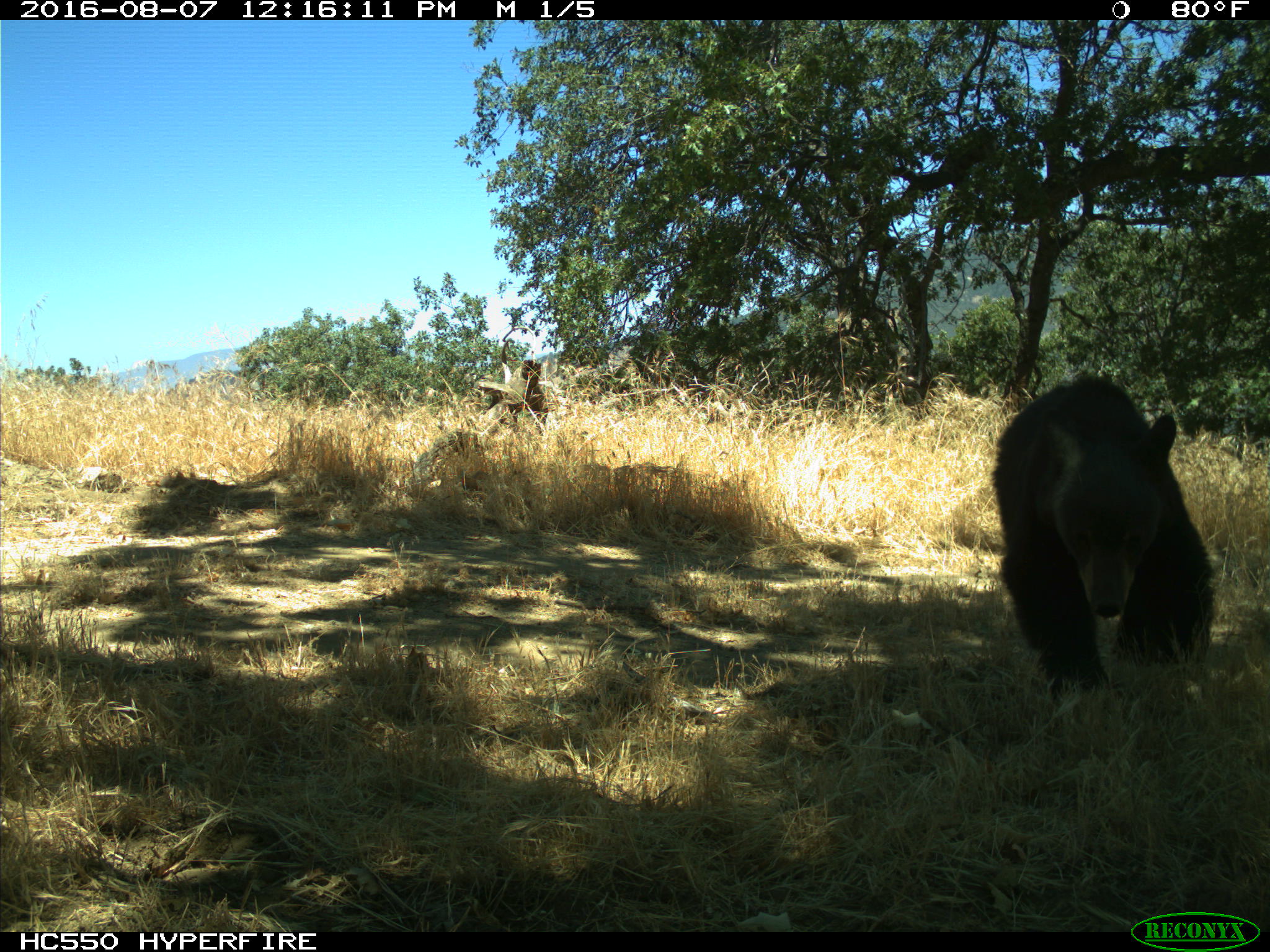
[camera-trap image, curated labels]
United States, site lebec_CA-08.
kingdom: Animalia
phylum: Chordata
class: Mammalia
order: Carnivora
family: Ursidae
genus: Ursus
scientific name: Ursus americanus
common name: american black bear